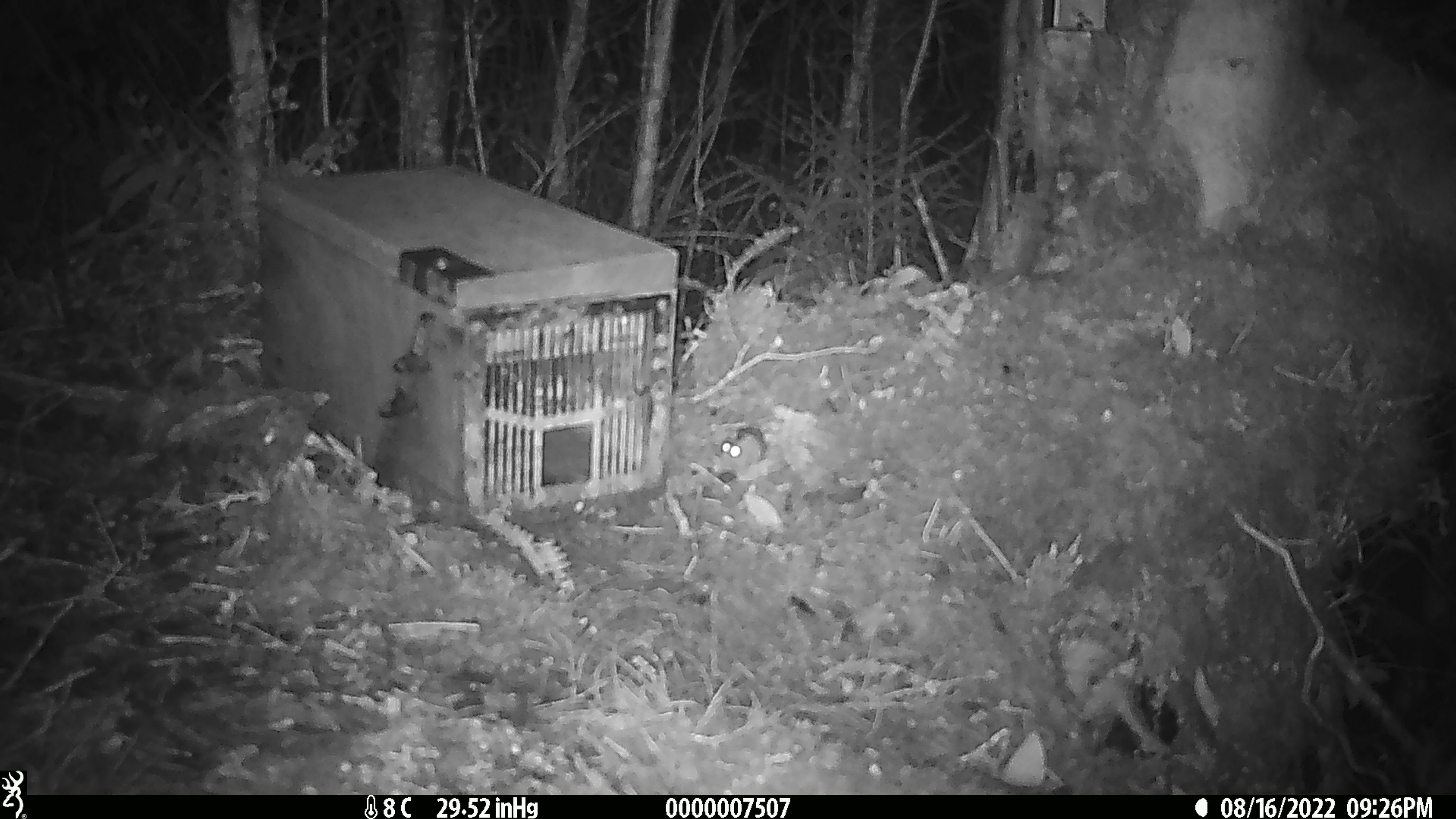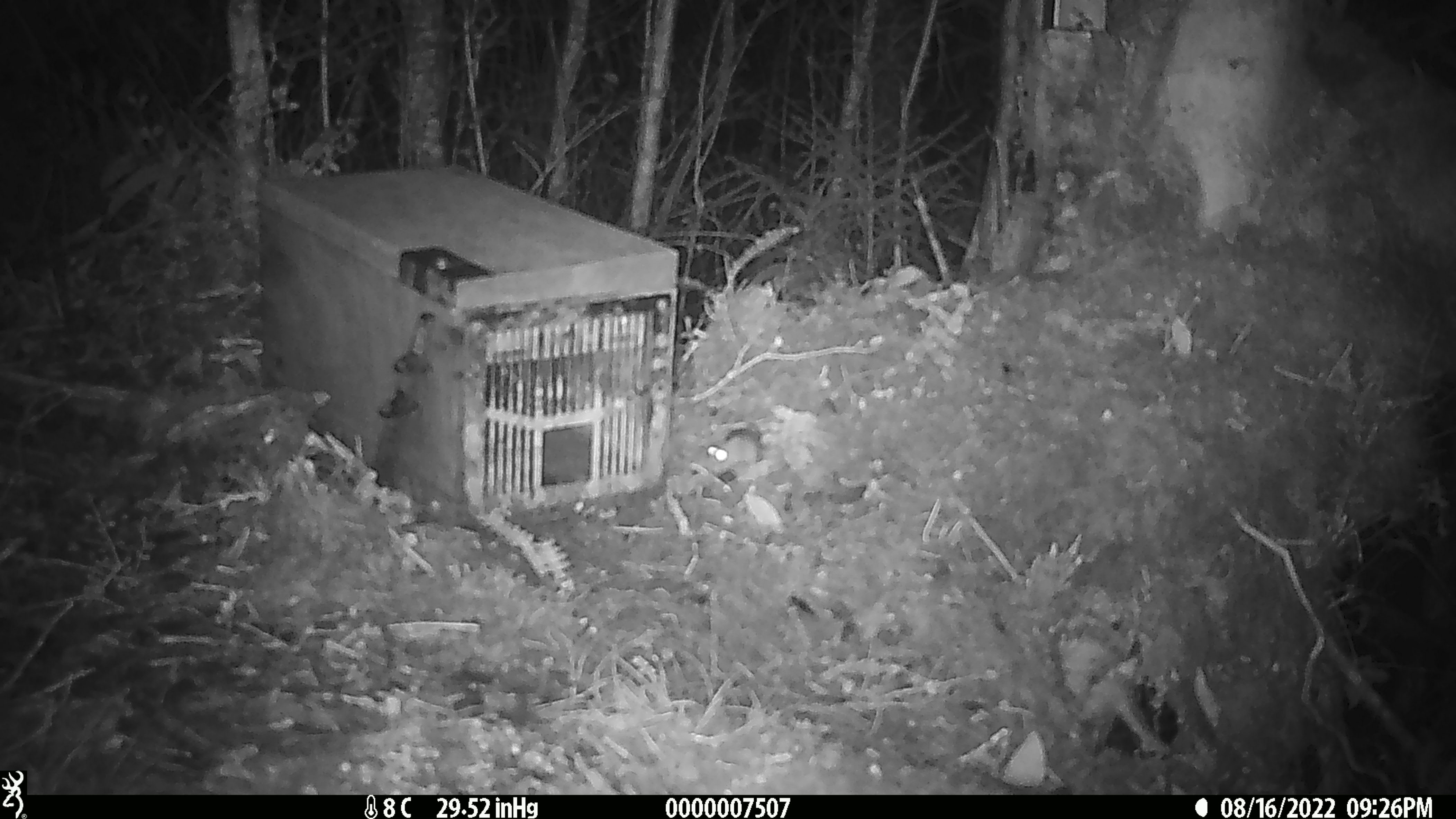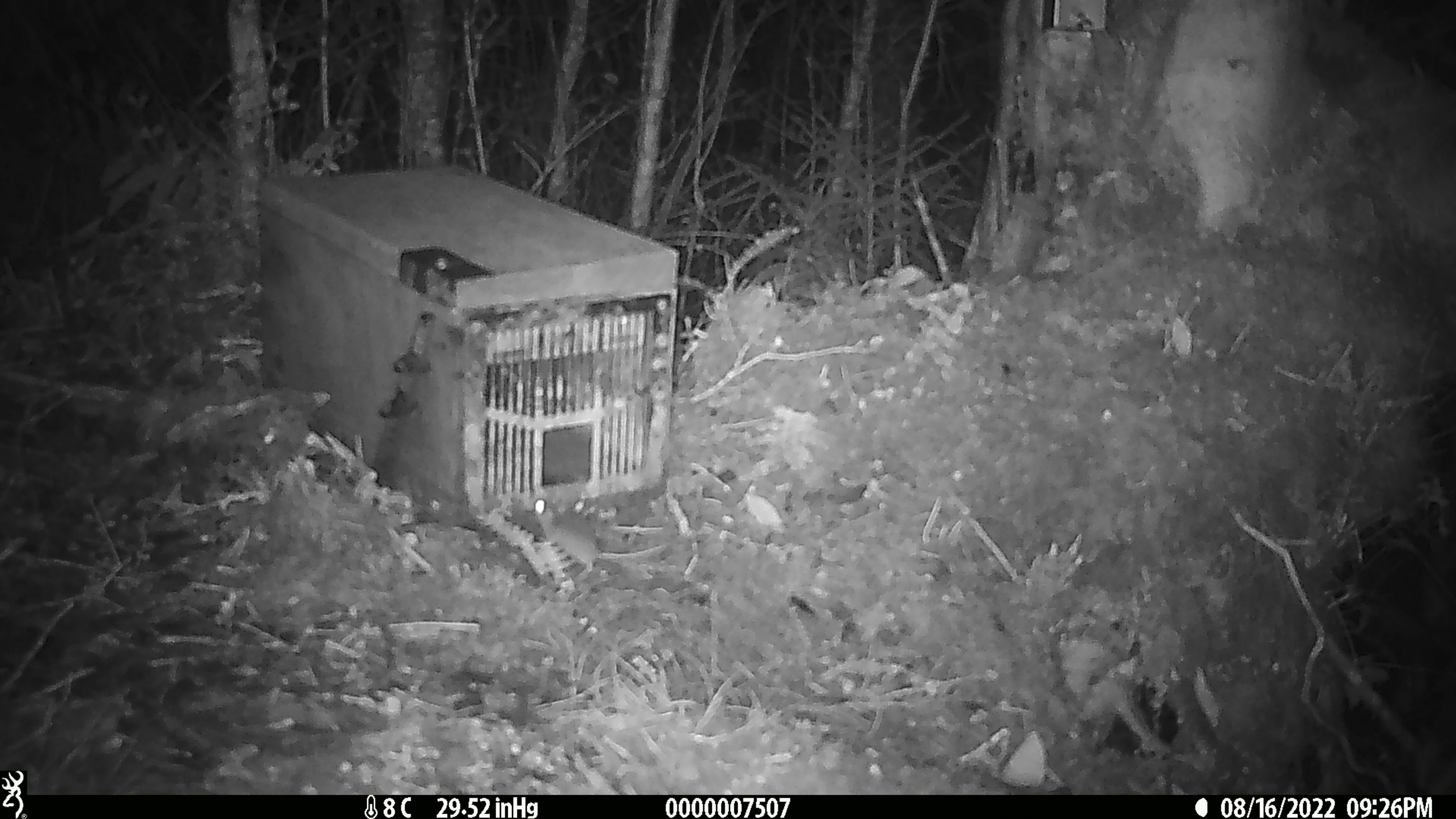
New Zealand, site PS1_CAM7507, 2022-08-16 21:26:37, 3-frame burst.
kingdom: Animalia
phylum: Chordata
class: Mammalia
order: Rodentia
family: Muridae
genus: Mus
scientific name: Mus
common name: mouse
Mouse (Mus).